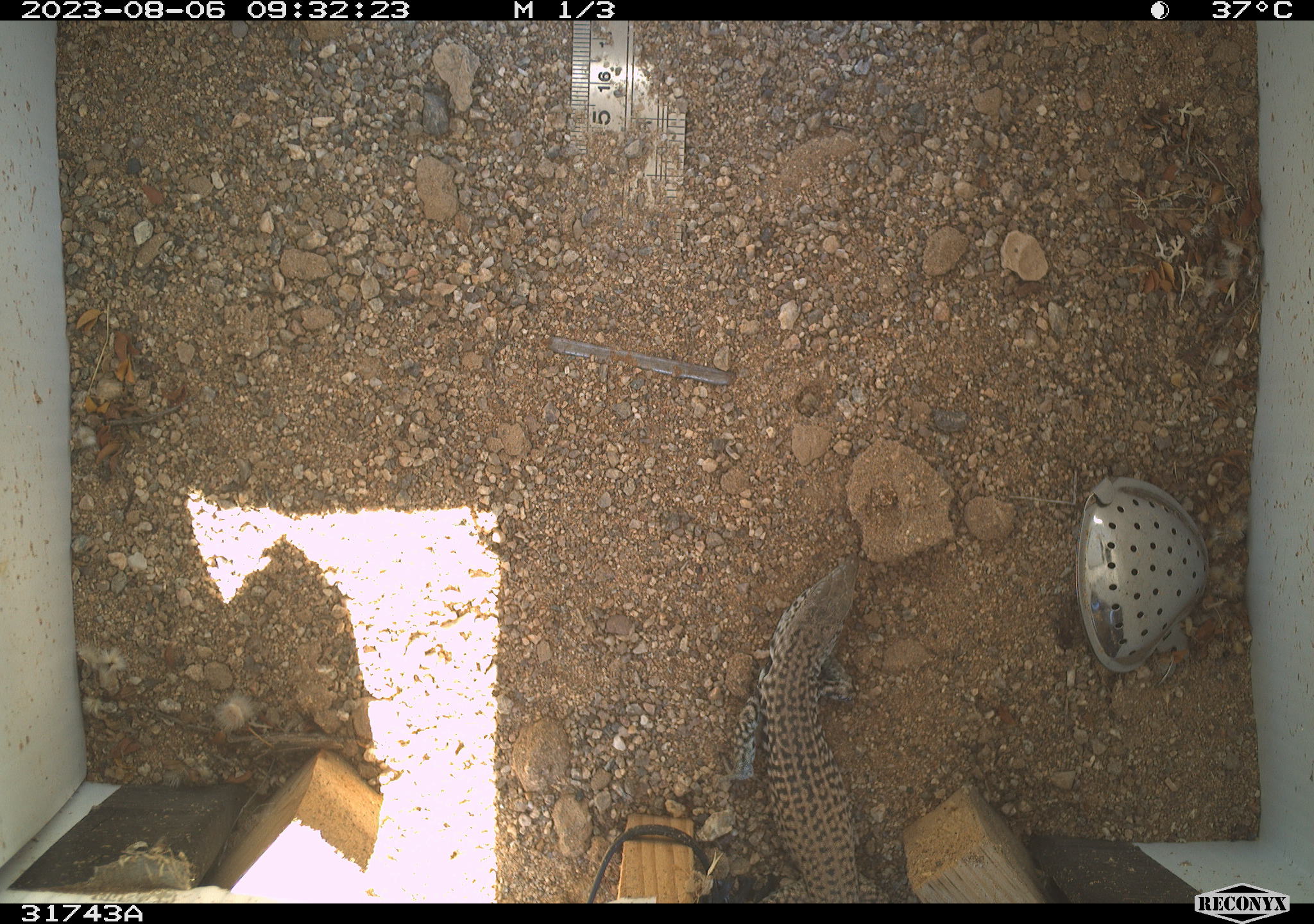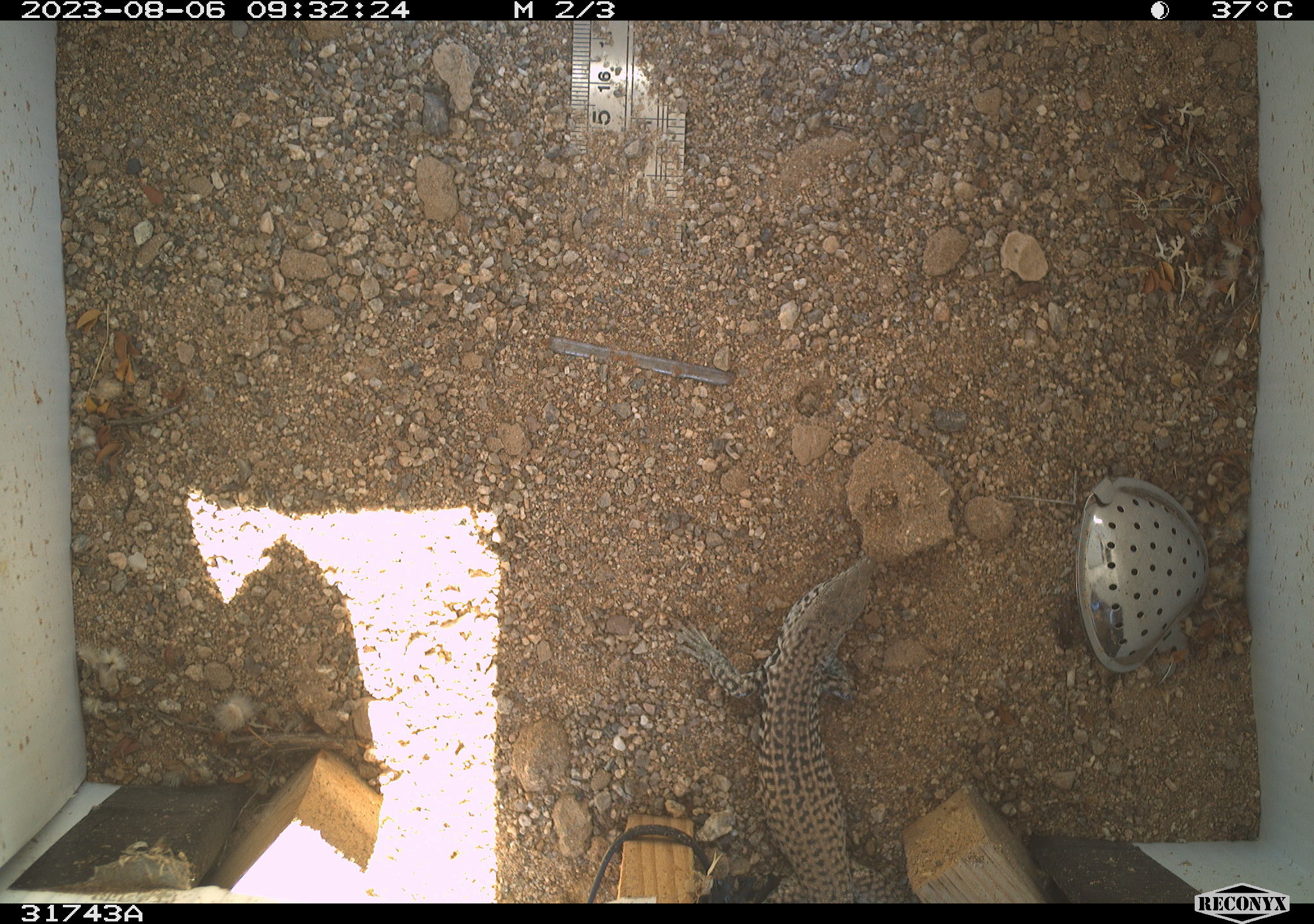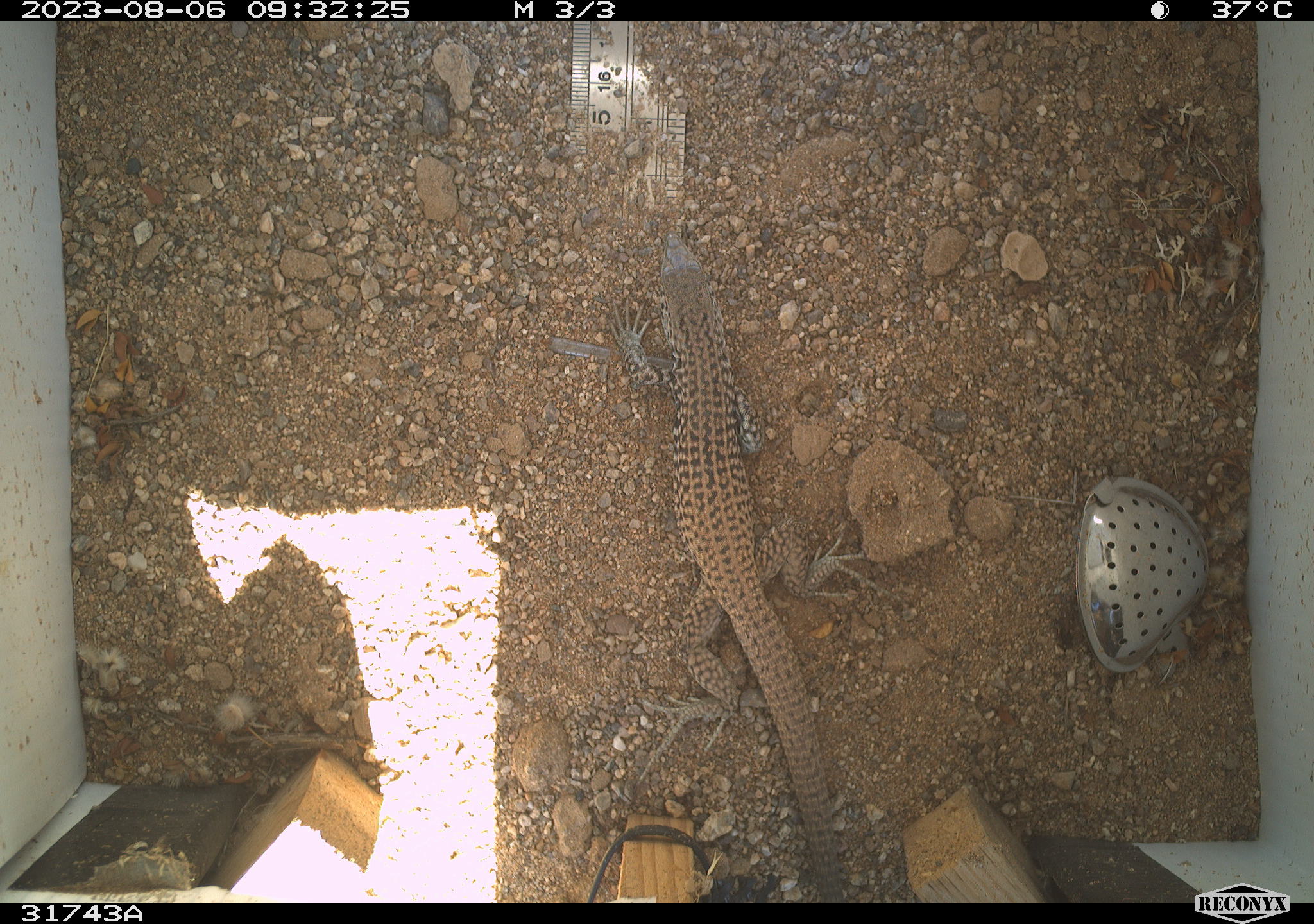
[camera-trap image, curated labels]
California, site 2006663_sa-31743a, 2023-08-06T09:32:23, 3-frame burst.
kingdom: Animalia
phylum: Chordata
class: Reptilia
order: Squamata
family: Teiidae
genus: Aspidoscelis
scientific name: Aspidoscelis tigris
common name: western whiptail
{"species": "western whiptail (Aspidoscelis tigris)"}